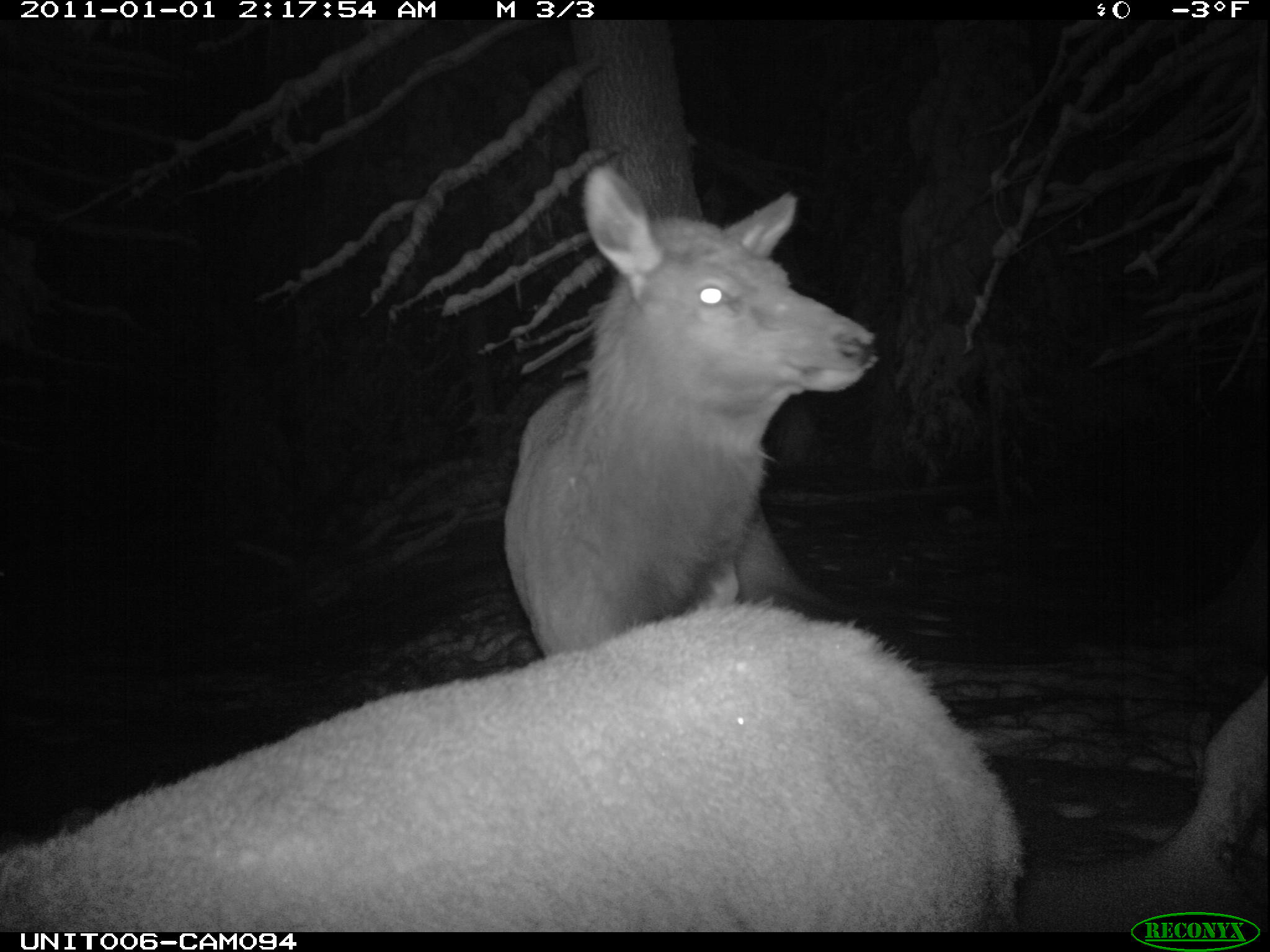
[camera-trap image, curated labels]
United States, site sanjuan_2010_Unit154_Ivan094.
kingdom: Animalia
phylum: Chordata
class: Mammalia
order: Artiodactyla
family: Cervidae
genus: Cervus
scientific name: Cervus elaphus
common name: red deer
Cervus elaphus (red deer).